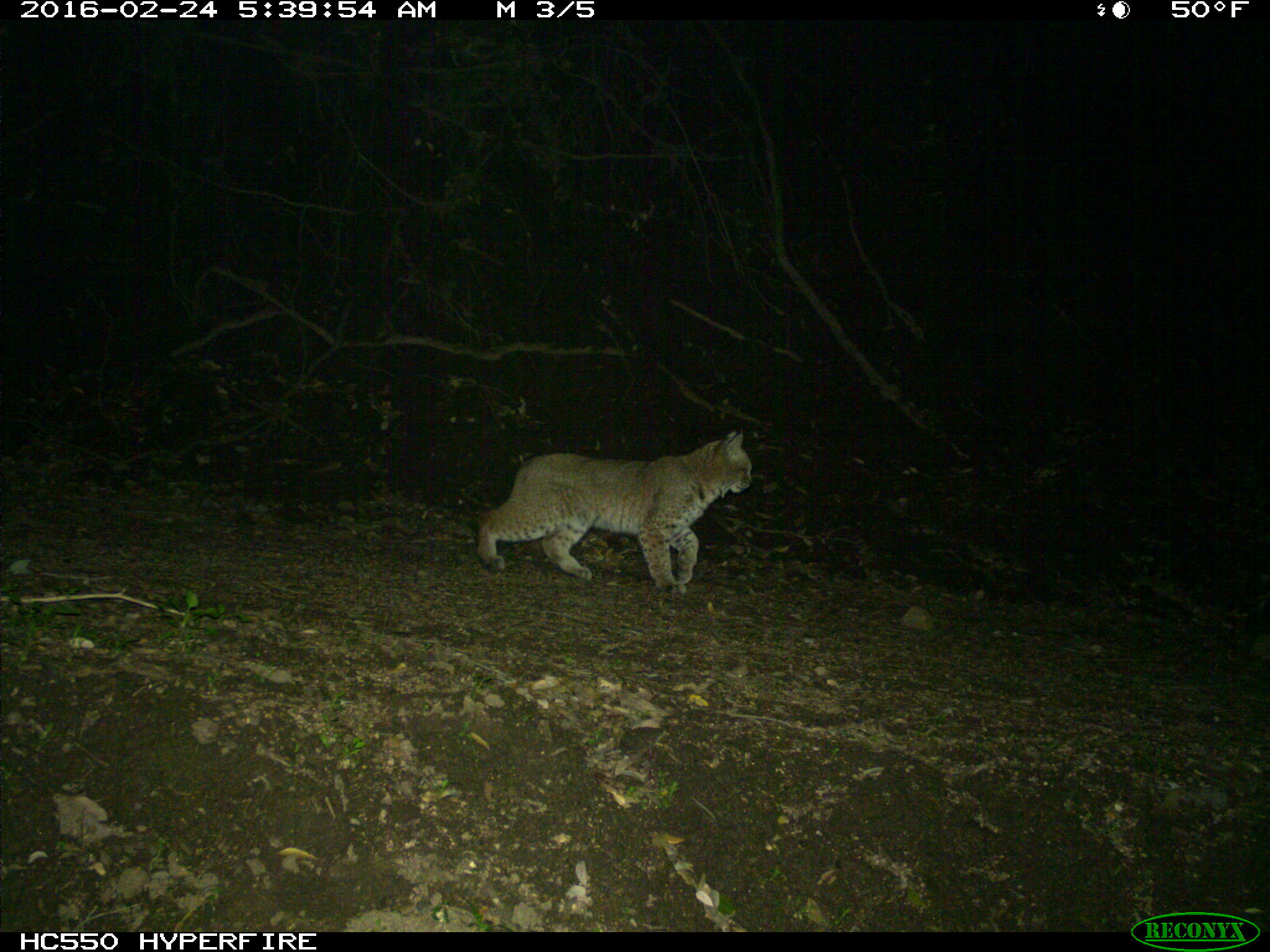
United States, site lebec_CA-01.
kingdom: Animalia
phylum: Chordata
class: Mammalia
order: Carnivora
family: Felidae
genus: Lynx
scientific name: Lynx rufus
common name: bobcat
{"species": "Lynx rufus (bobcat)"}